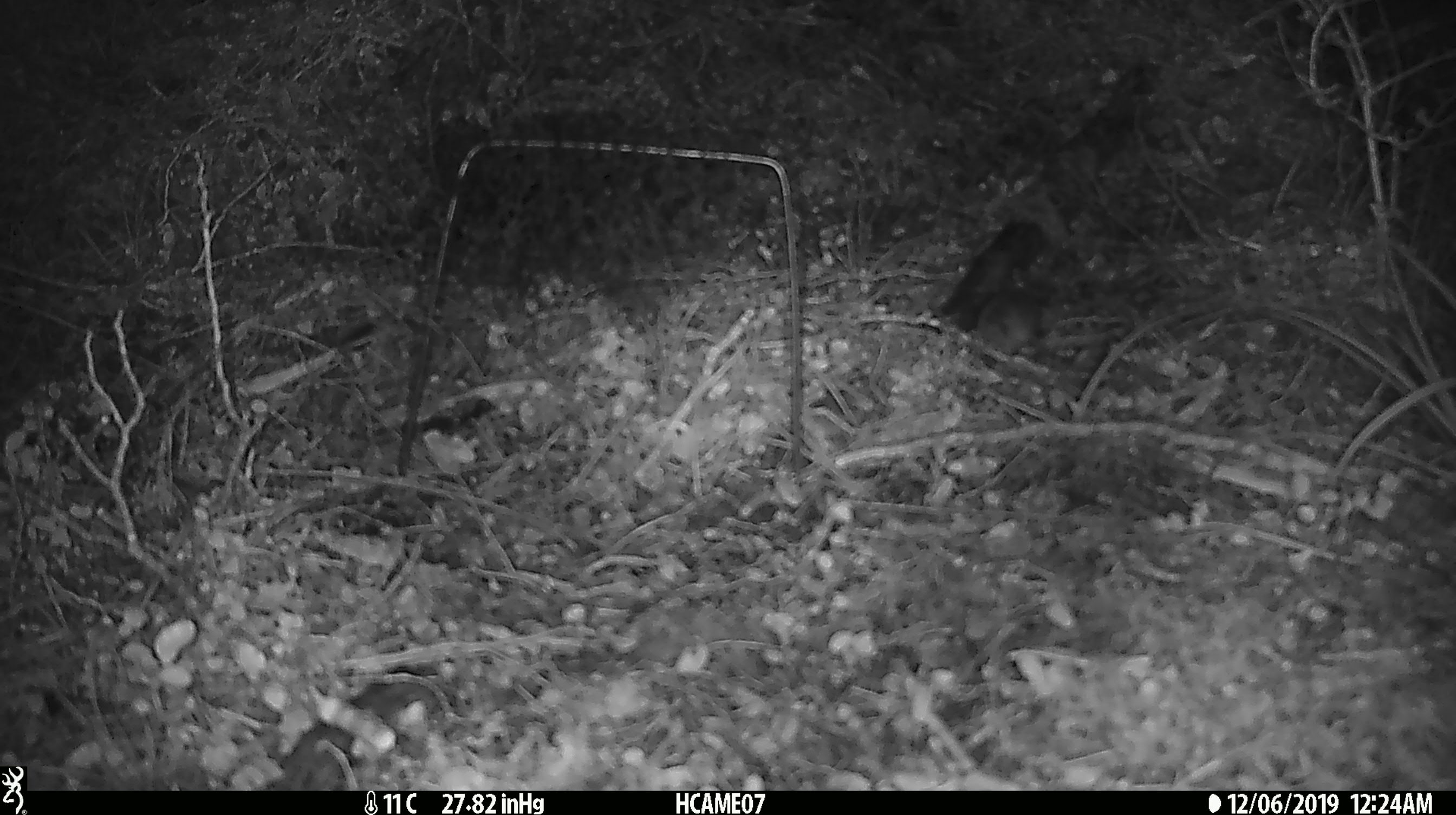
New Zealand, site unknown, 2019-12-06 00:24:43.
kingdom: Animalia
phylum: Chordata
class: Mammalia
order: Rodentia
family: Muridae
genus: Mus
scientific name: Mus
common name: mouse